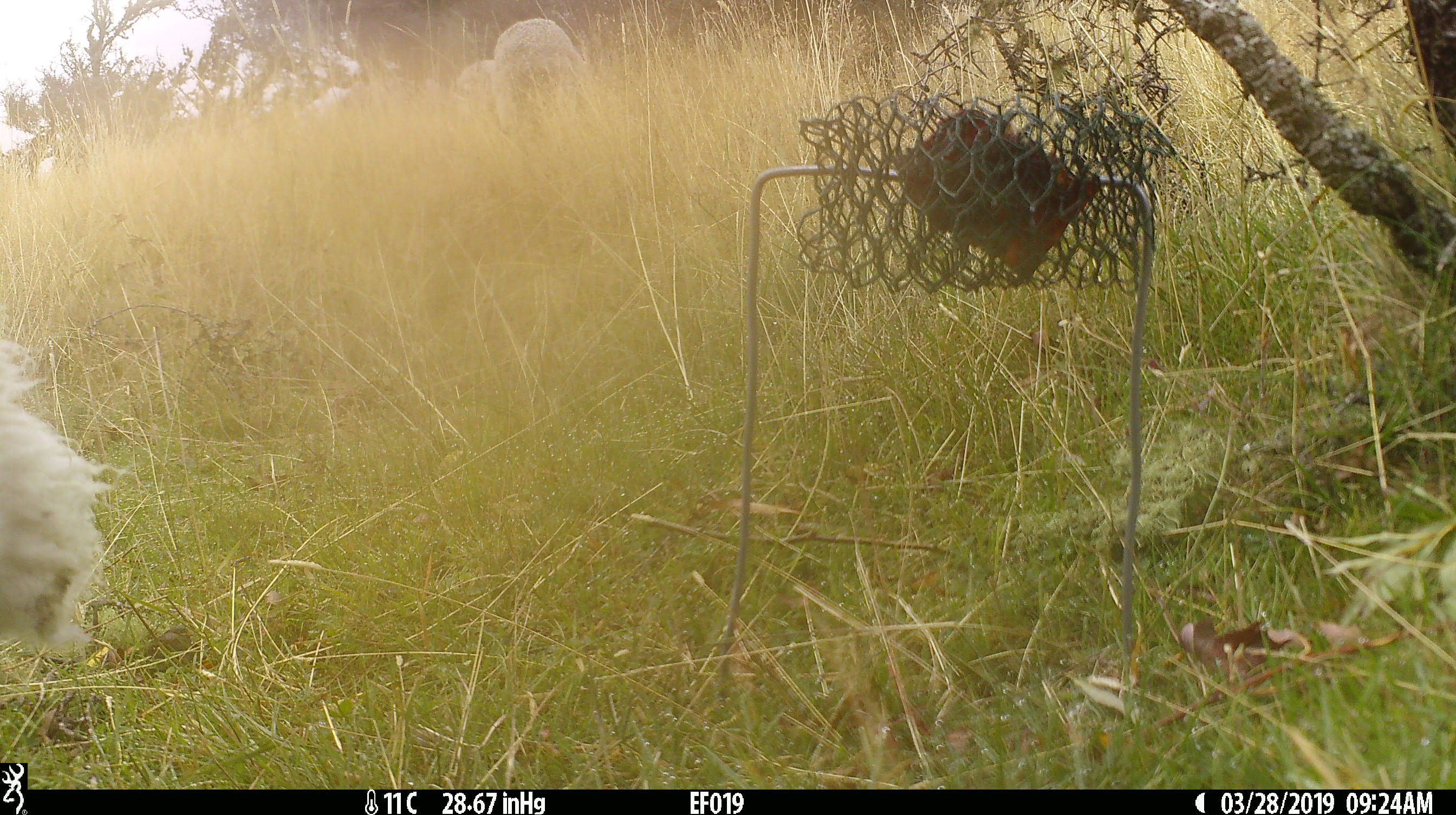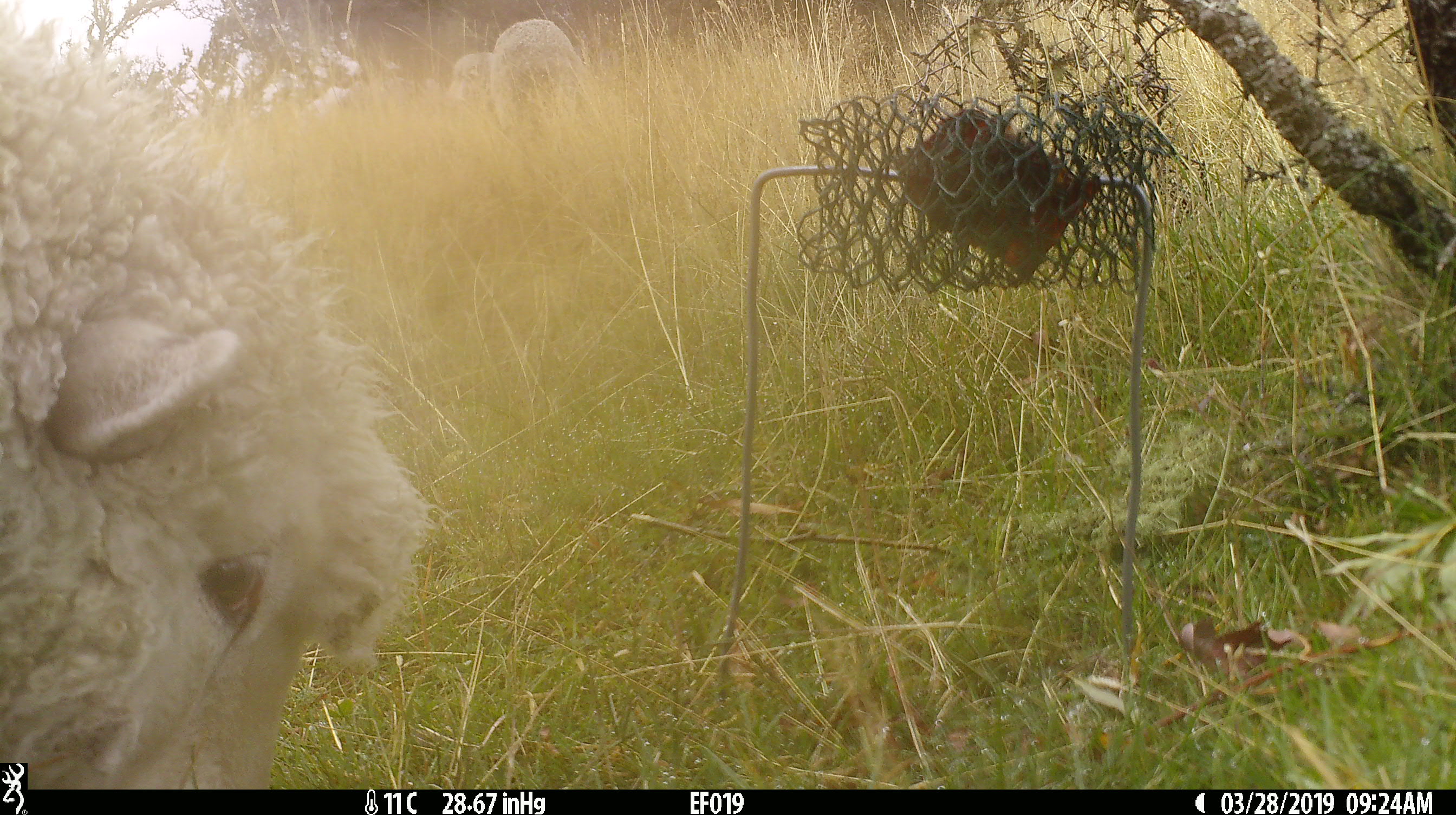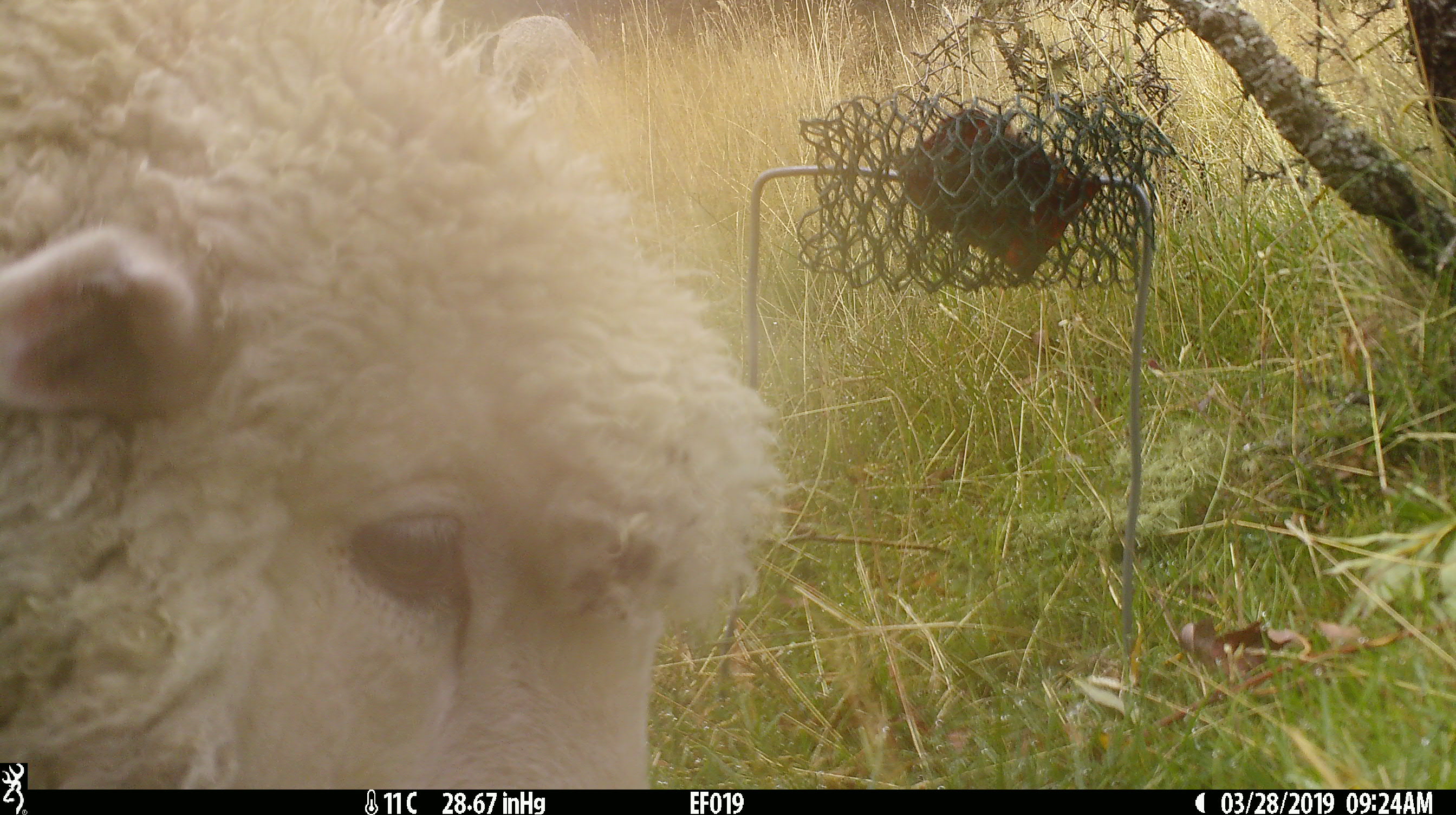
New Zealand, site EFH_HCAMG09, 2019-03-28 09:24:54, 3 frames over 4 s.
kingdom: Animalia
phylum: Chordata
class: Mammalia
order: Artiodactyla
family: Bovidae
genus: Ovis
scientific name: Ovis aries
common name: domestic sheep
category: sheep